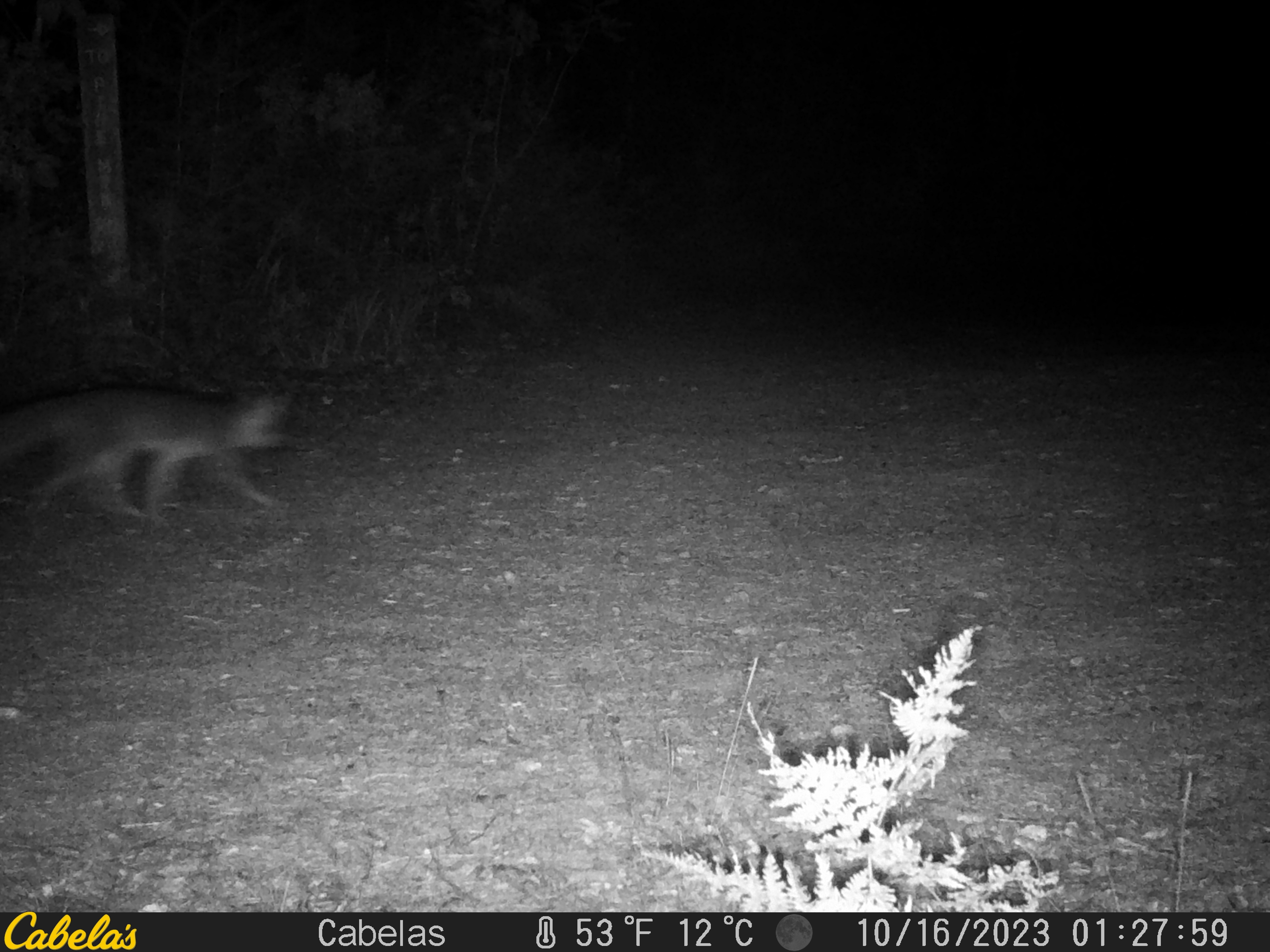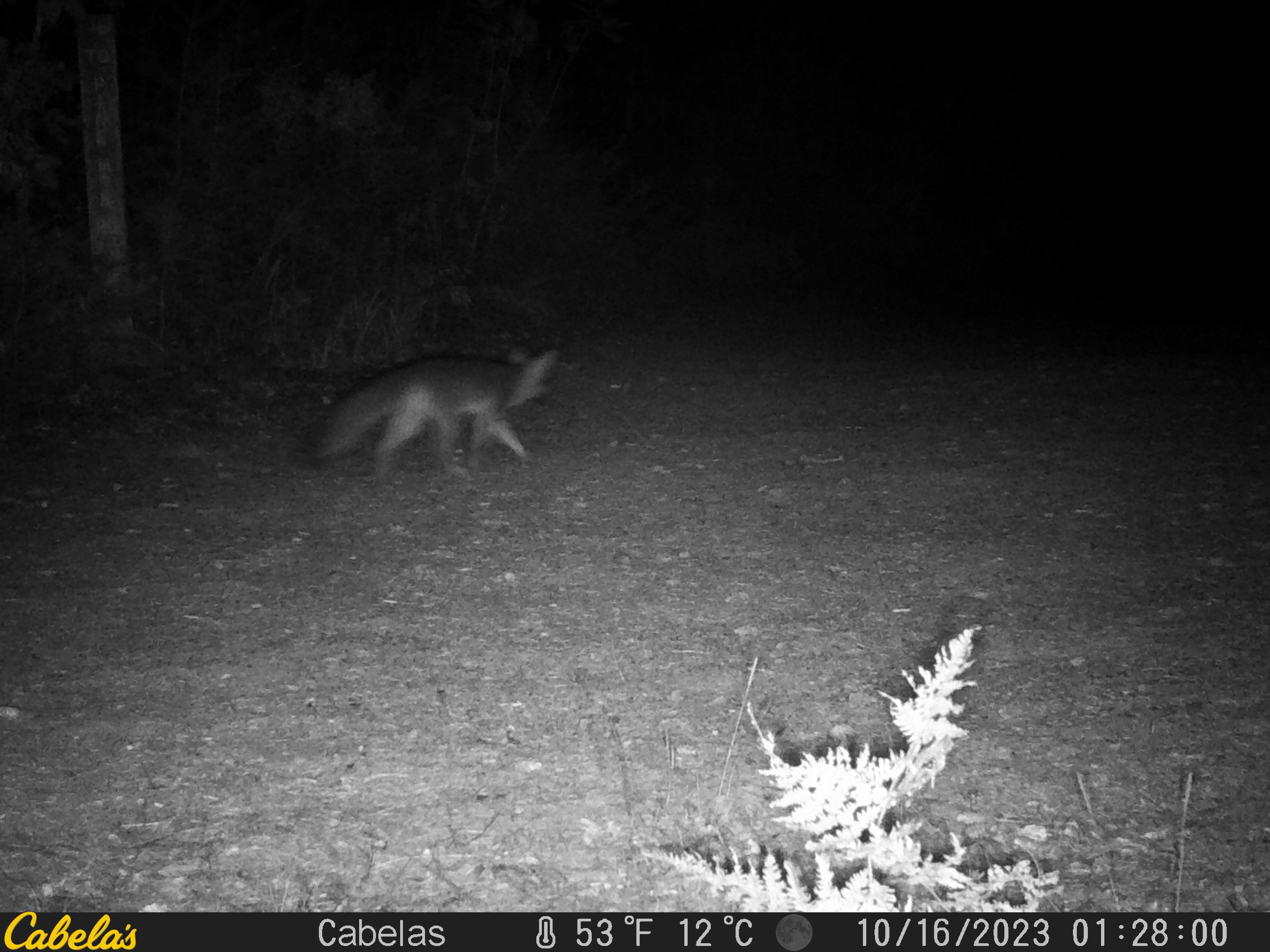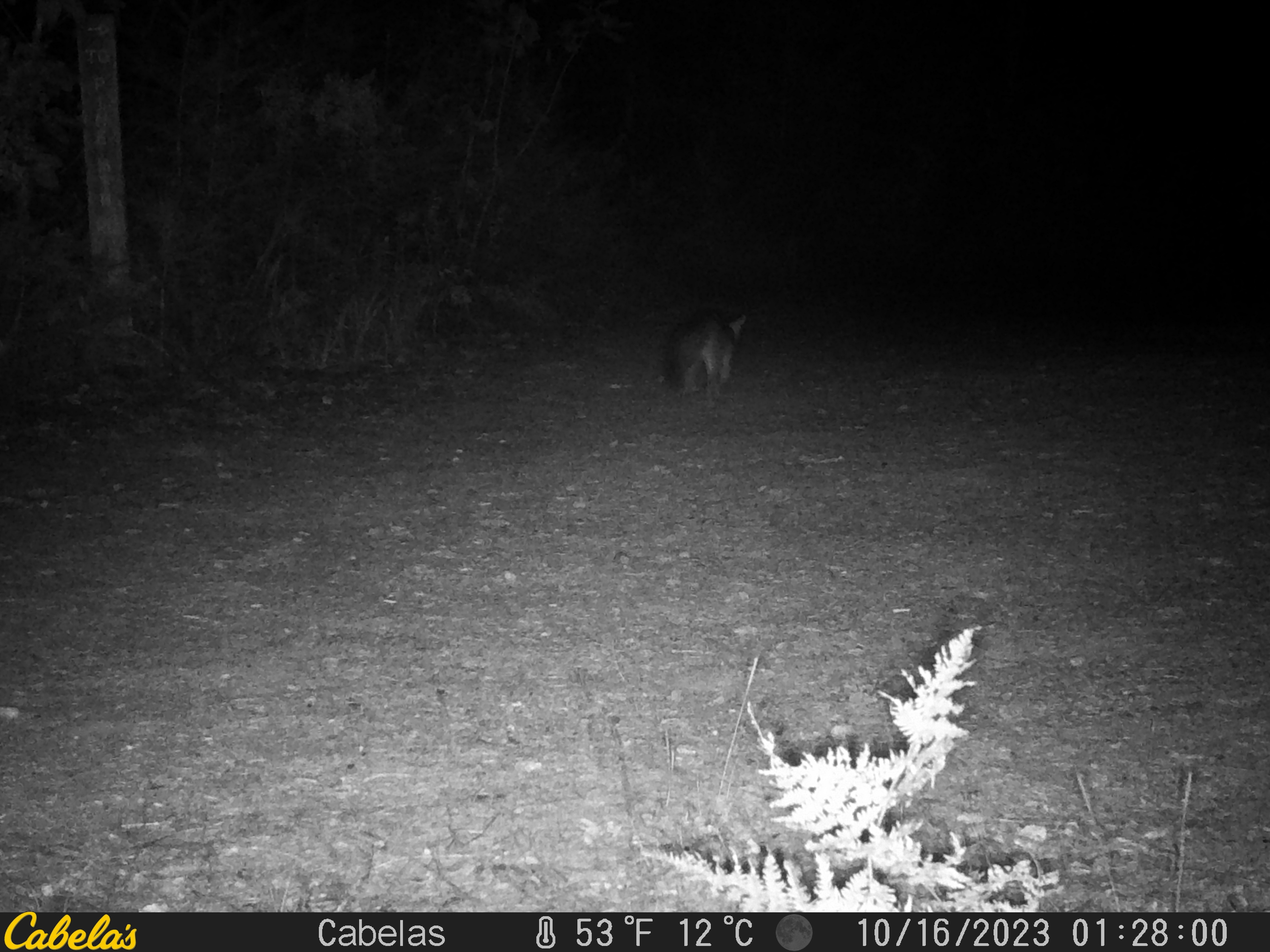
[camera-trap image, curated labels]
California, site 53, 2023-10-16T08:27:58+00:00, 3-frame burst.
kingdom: Animalia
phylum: Chordata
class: Mammalia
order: Carnivora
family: Canidae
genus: Urocyon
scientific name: Urocyon cinereoargenteus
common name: gray fox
Gray fox (Urocyon cinereoargenteus).